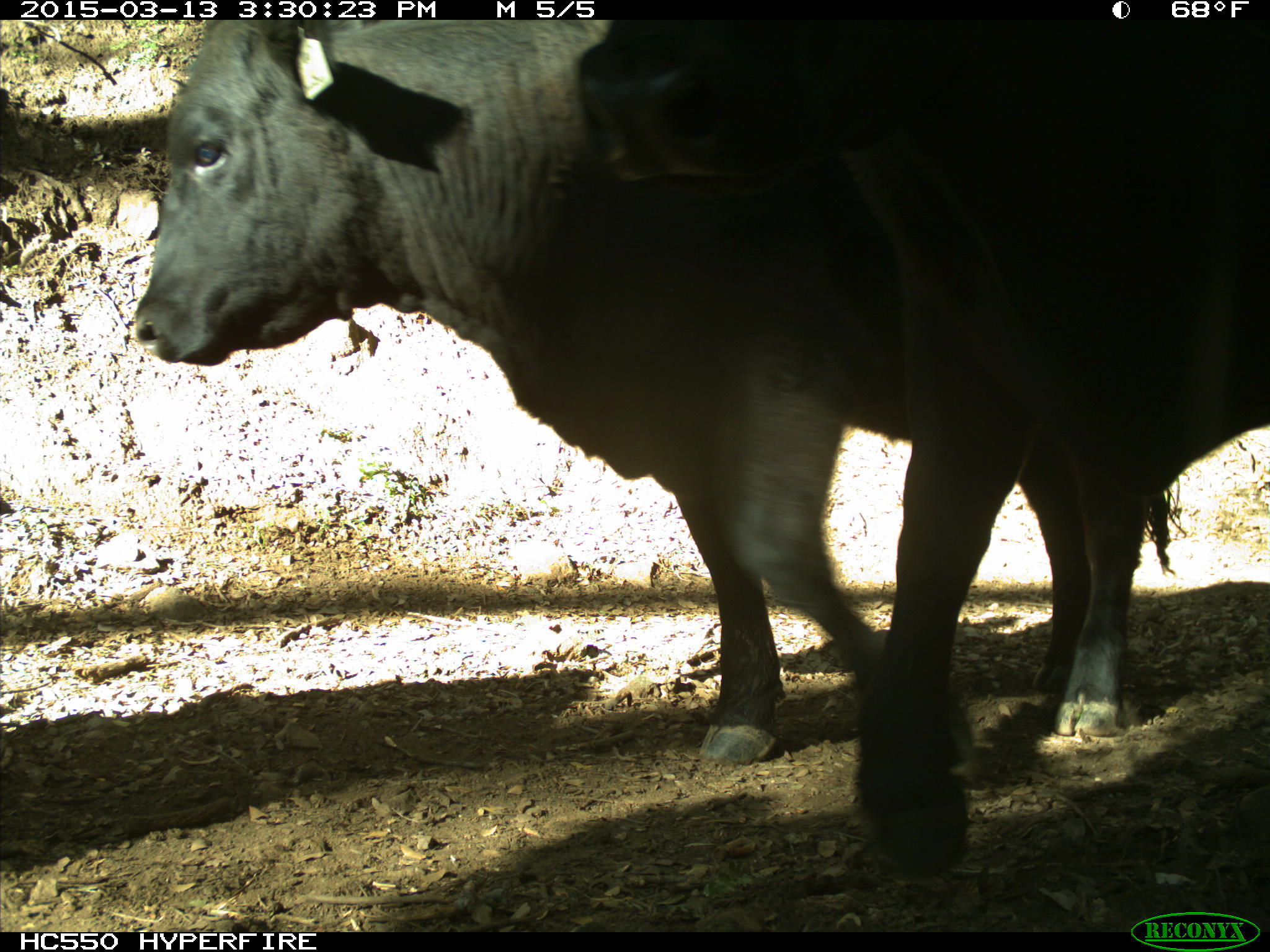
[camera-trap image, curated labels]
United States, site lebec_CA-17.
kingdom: Animalia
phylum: Chordata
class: Mammalia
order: Artiodactyla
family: Bovidae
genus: Bos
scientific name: Bos taurus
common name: domestic cow